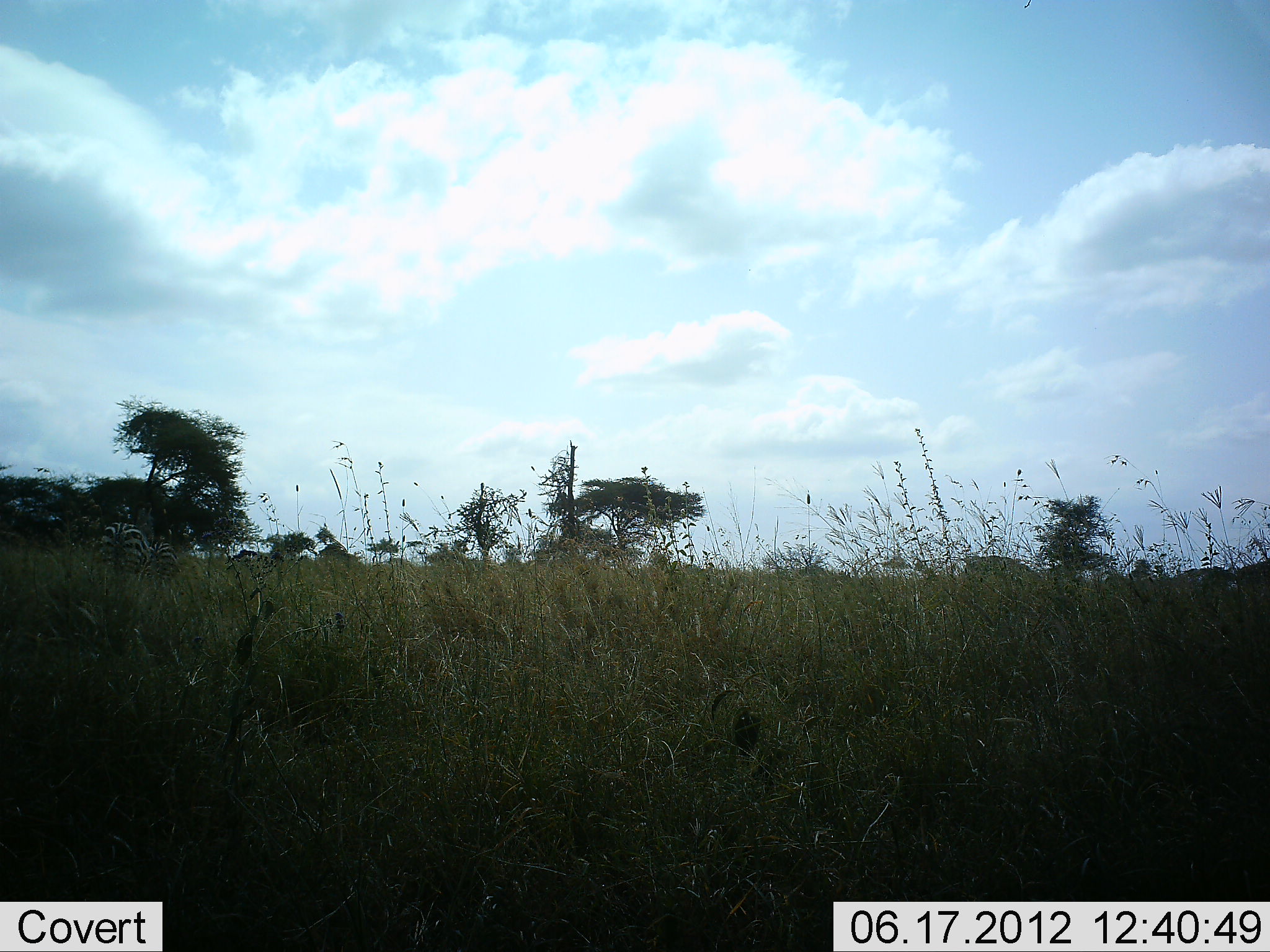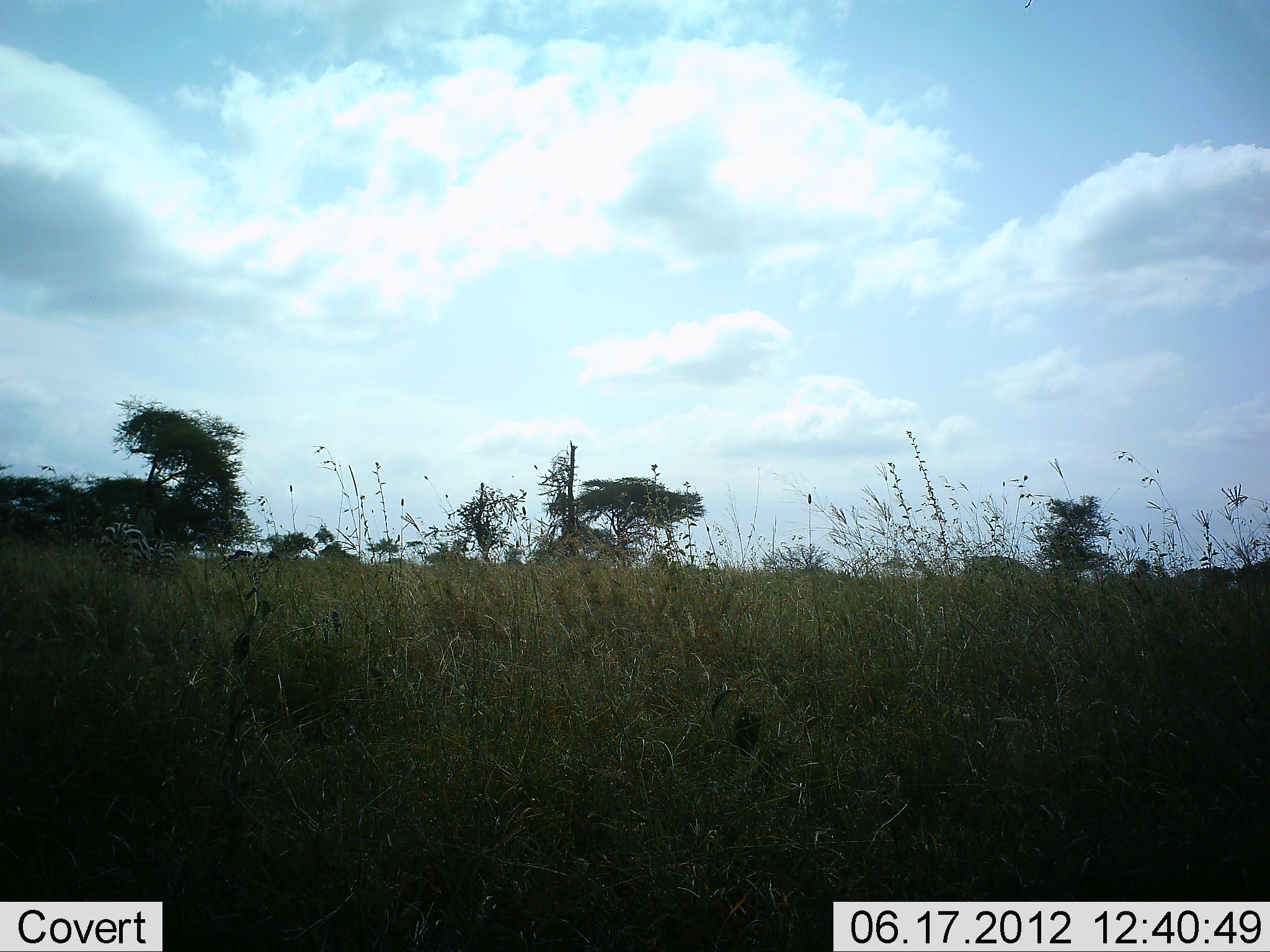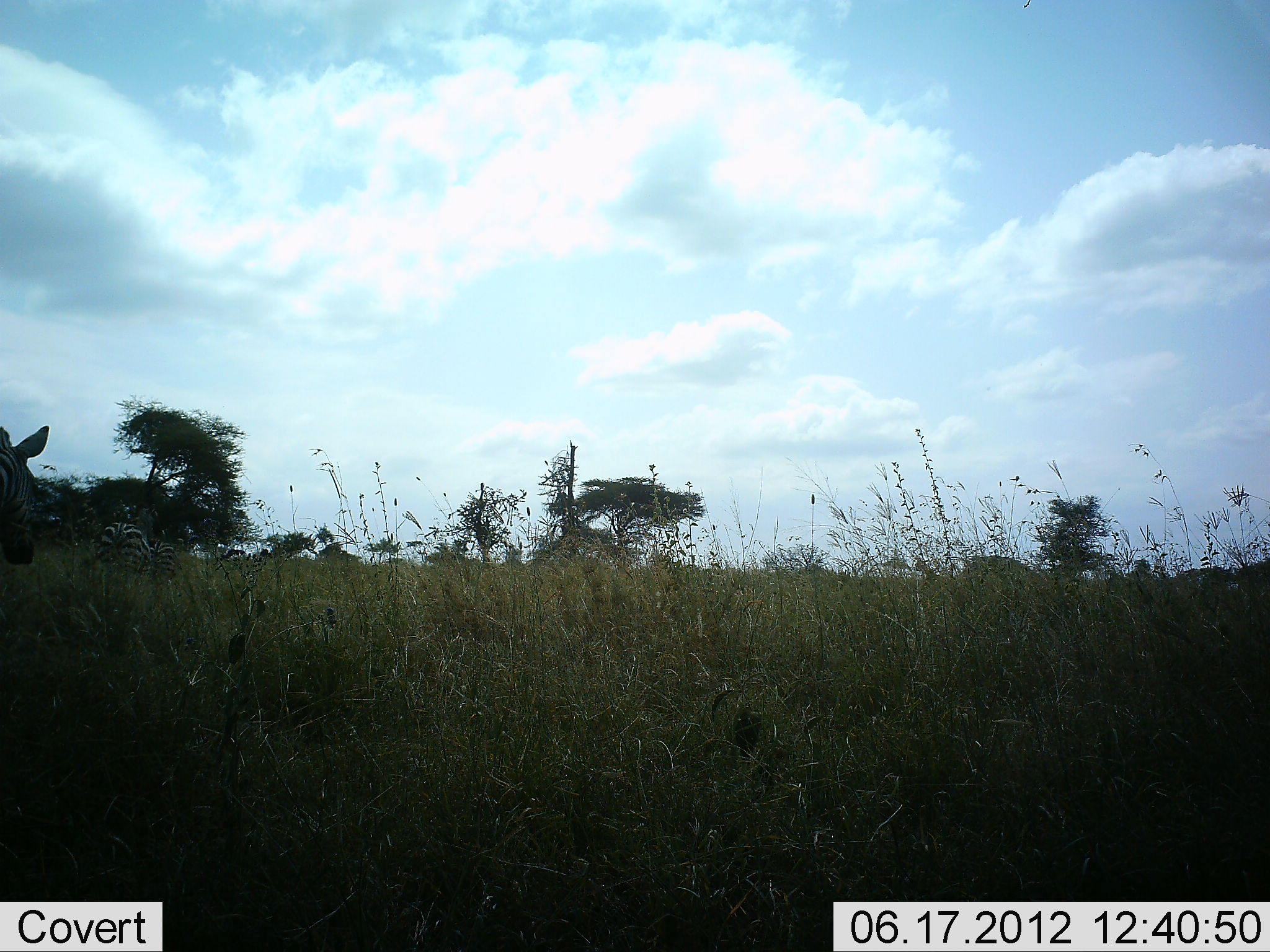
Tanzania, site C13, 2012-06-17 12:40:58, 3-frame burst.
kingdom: Animalia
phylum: Chordata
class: Mammalia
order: Perissodactyla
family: Equidae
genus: Equus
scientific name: Equus quagga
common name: plains zebra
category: zebra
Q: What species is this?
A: Zebra (plains zebra) (Equus quagga).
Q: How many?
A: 2.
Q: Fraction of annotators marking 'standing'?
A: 30%.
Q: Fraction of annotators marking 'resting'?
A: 0%.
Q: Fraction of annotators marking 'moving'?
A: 90%.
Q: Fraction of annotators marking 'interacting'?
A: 0%.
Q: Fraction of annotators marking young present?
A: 0%.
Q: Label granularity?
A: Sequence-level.